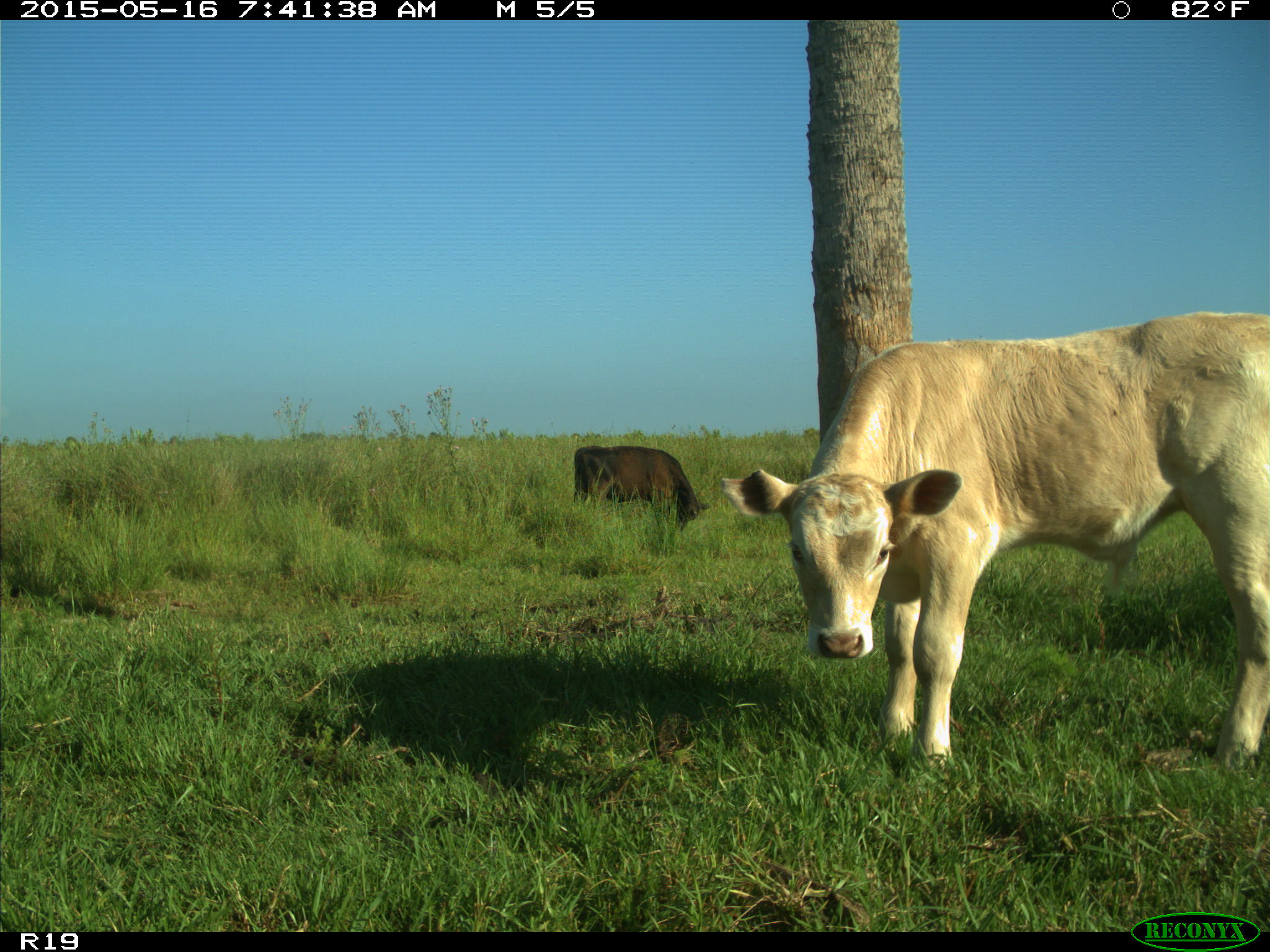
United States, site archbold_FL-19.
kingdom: Animalia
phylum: Chordata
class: Mammalia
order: Artiodactyla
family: Bovidae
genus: Bos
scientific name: Bos taurus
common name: domestic cow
Bos taurus (domestic cow).